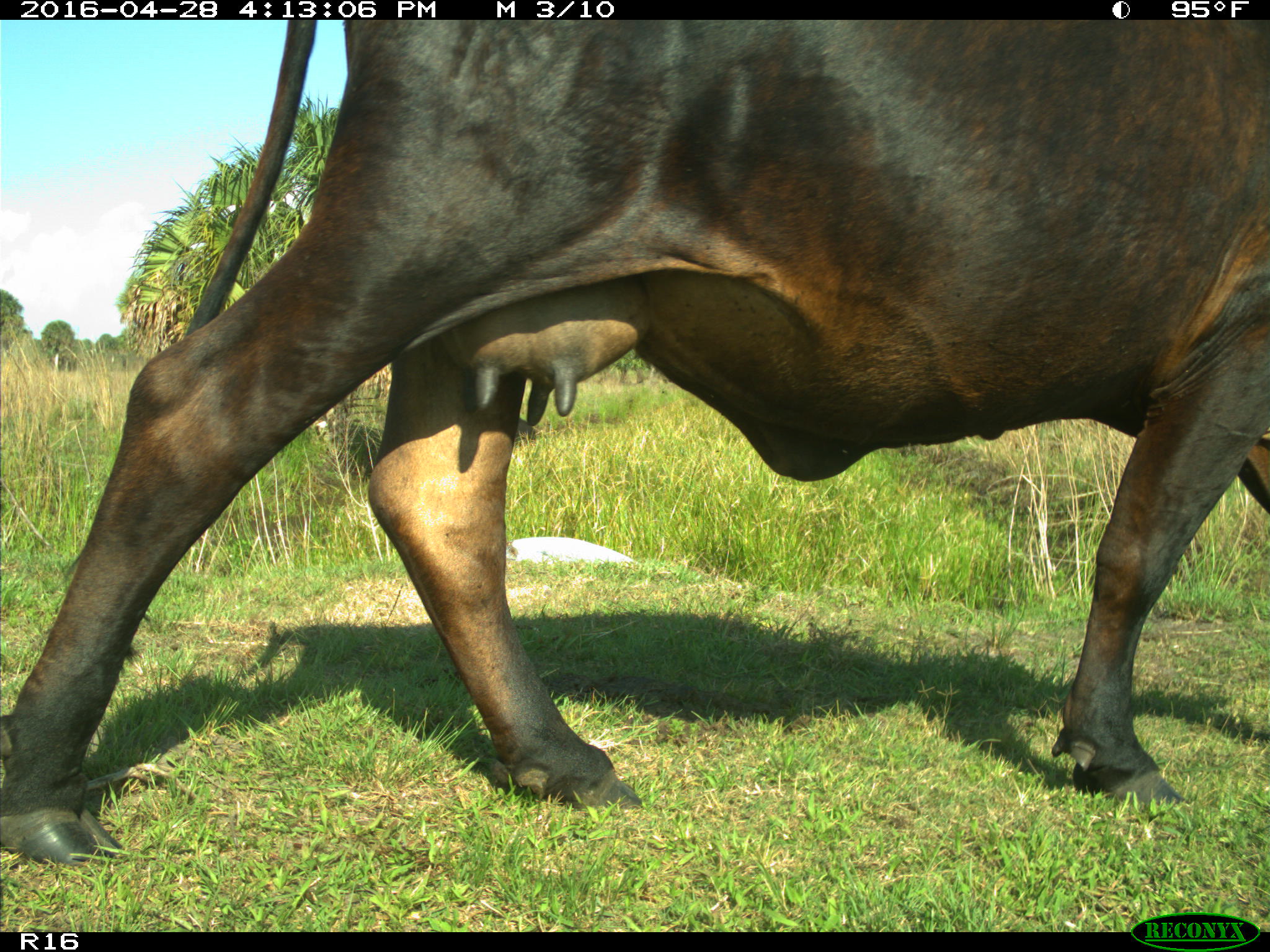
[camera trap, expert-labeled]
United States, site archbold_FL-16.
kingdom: Animalia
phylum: Chordata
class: Mammalia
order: Artiodactyla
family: Bovidae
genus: Bos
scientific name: Bos taurus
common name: domestic cow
Bos taurus (domestic cow).